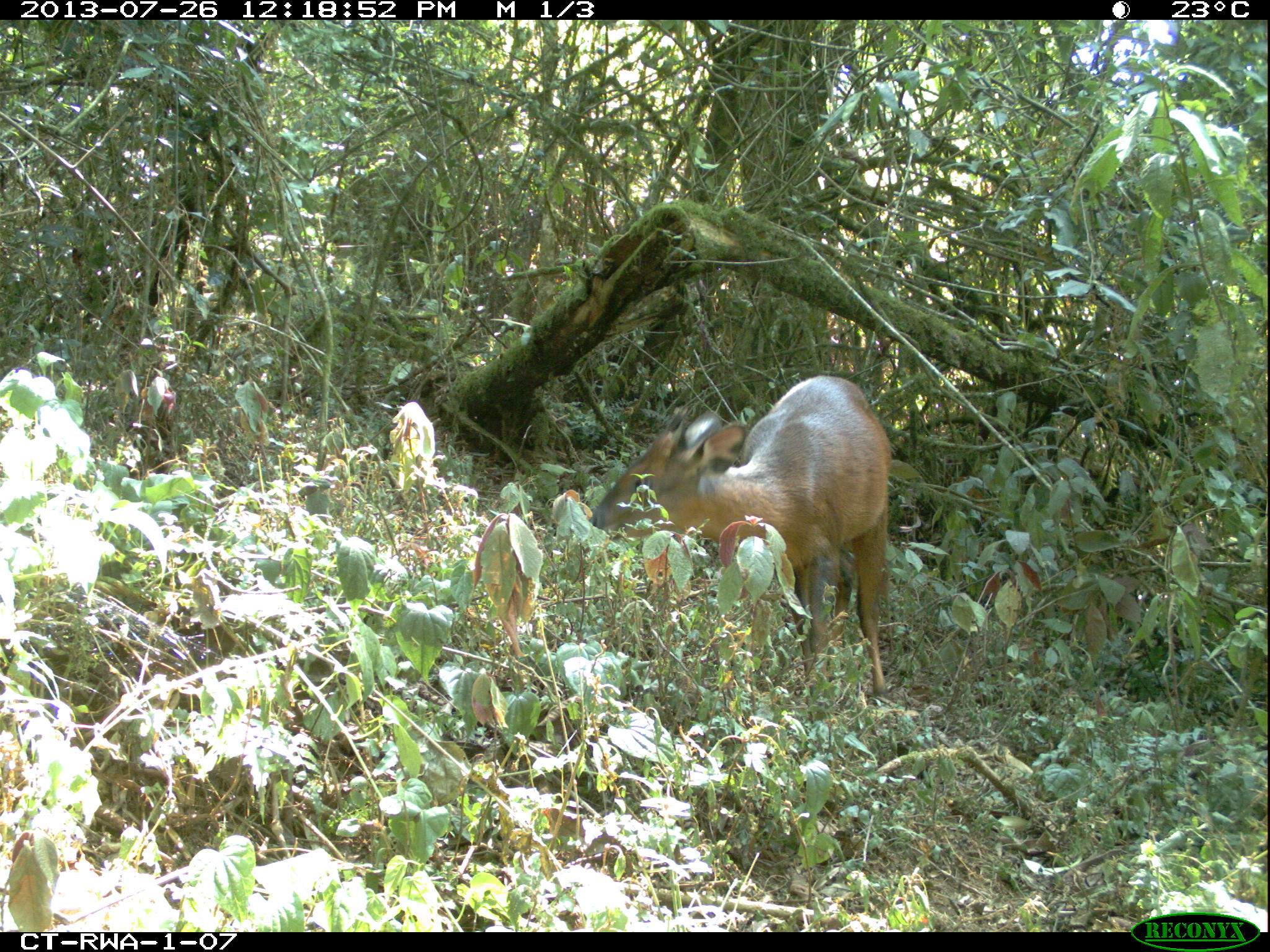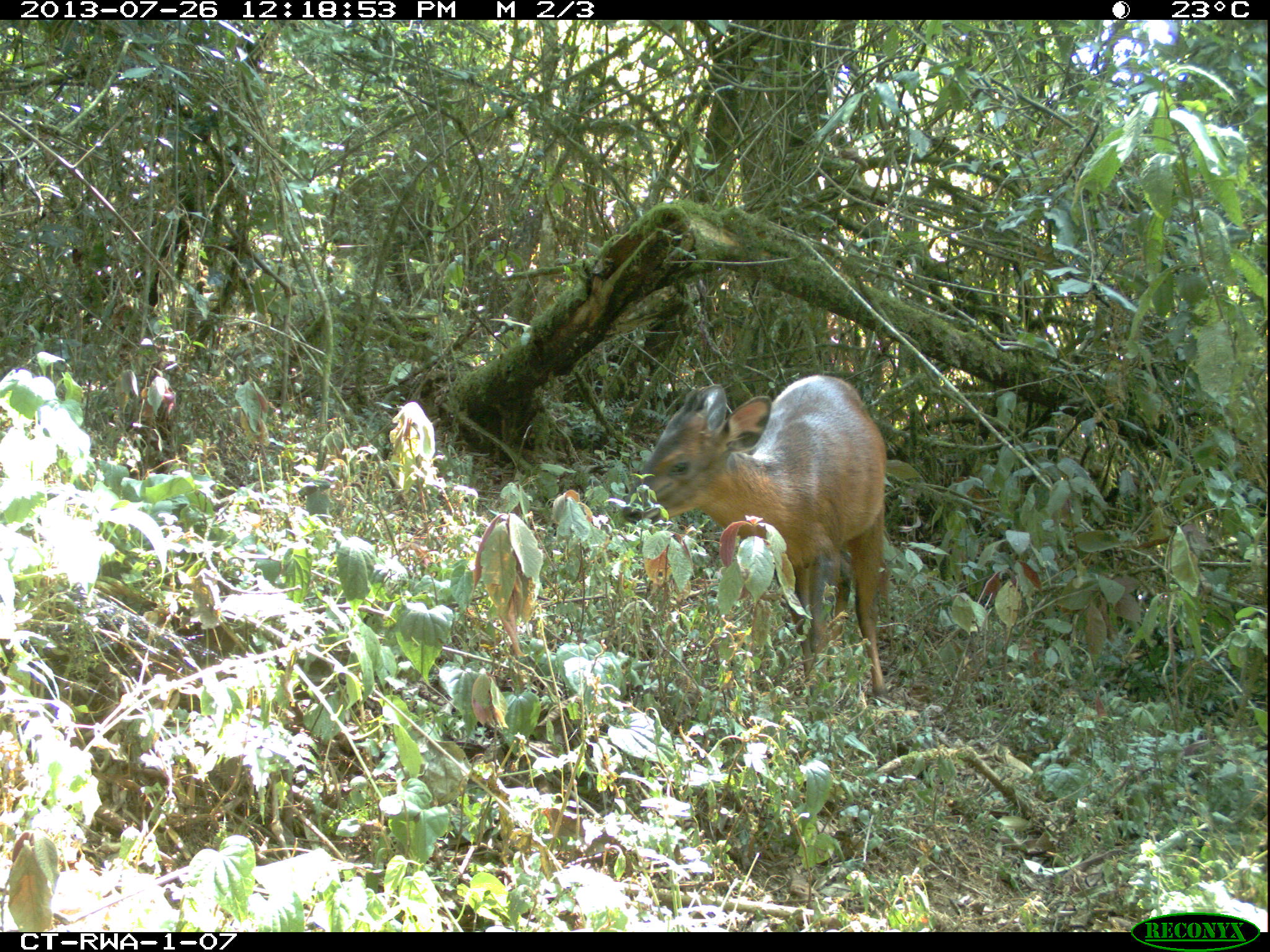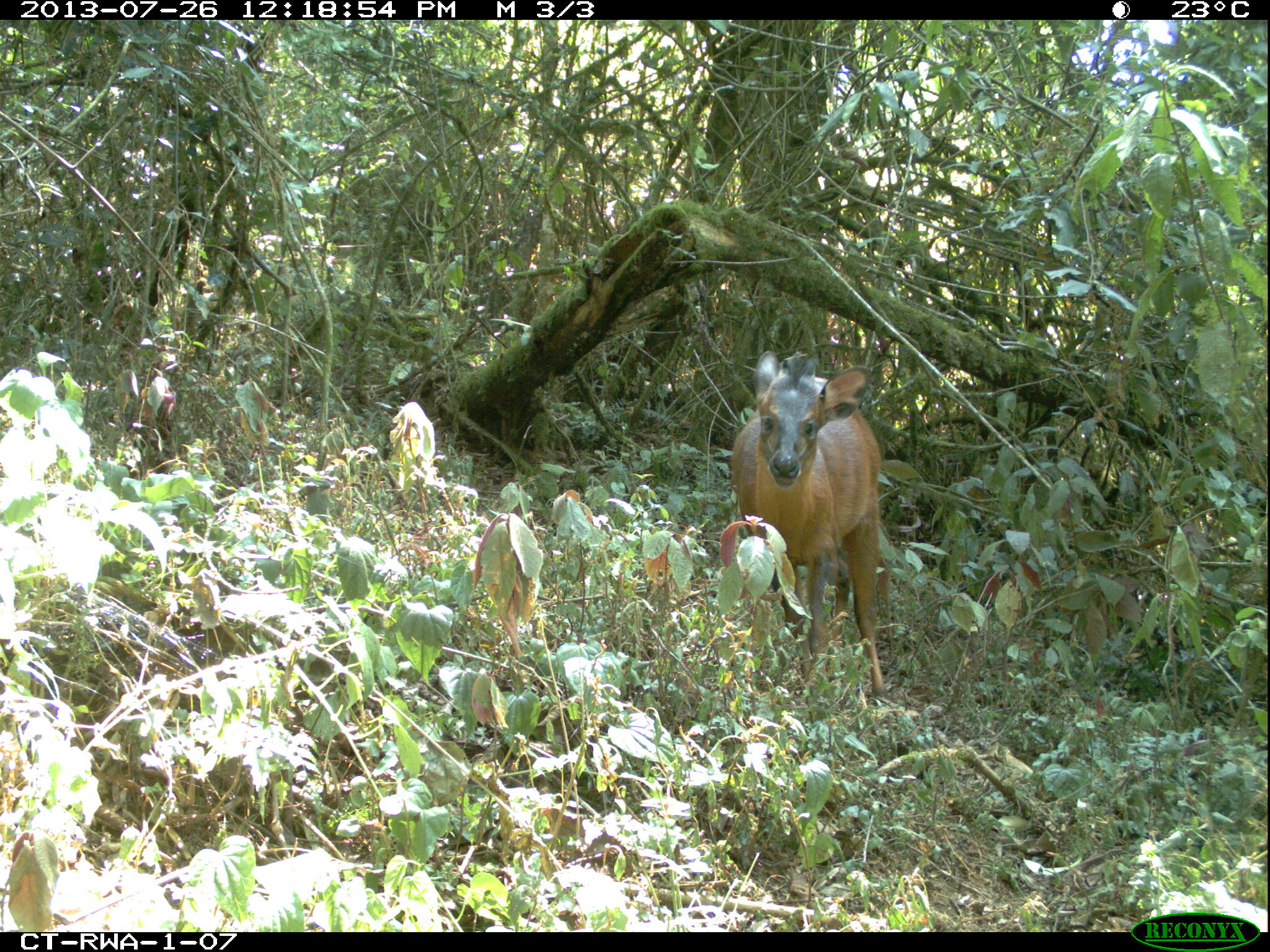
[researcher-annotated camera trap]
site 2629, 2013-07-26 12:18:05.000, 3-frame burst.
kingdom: Animalia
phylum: Chordata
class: Mammalia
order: Artiodactyla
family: Bovidae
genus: Cephalophus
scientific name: Cephalophus nigrifrons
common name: black-fronted duiker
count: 1